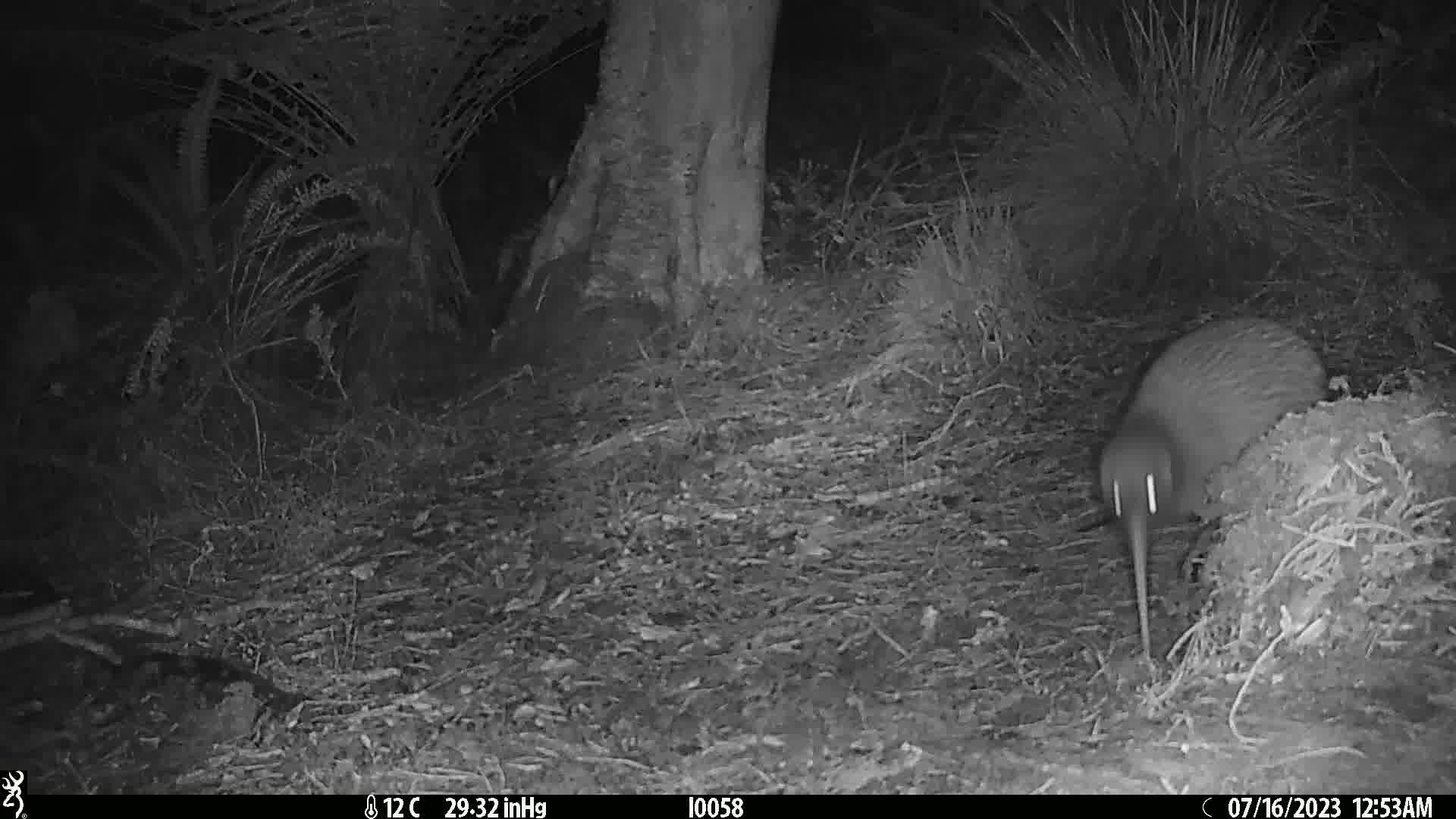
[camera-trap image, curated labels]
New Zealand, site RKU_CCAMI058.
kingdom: Animalia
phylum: Chordata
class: Aves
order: Apterygiformes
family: Apterygidae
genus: Apteryx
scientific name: Apteryx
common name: kiwi